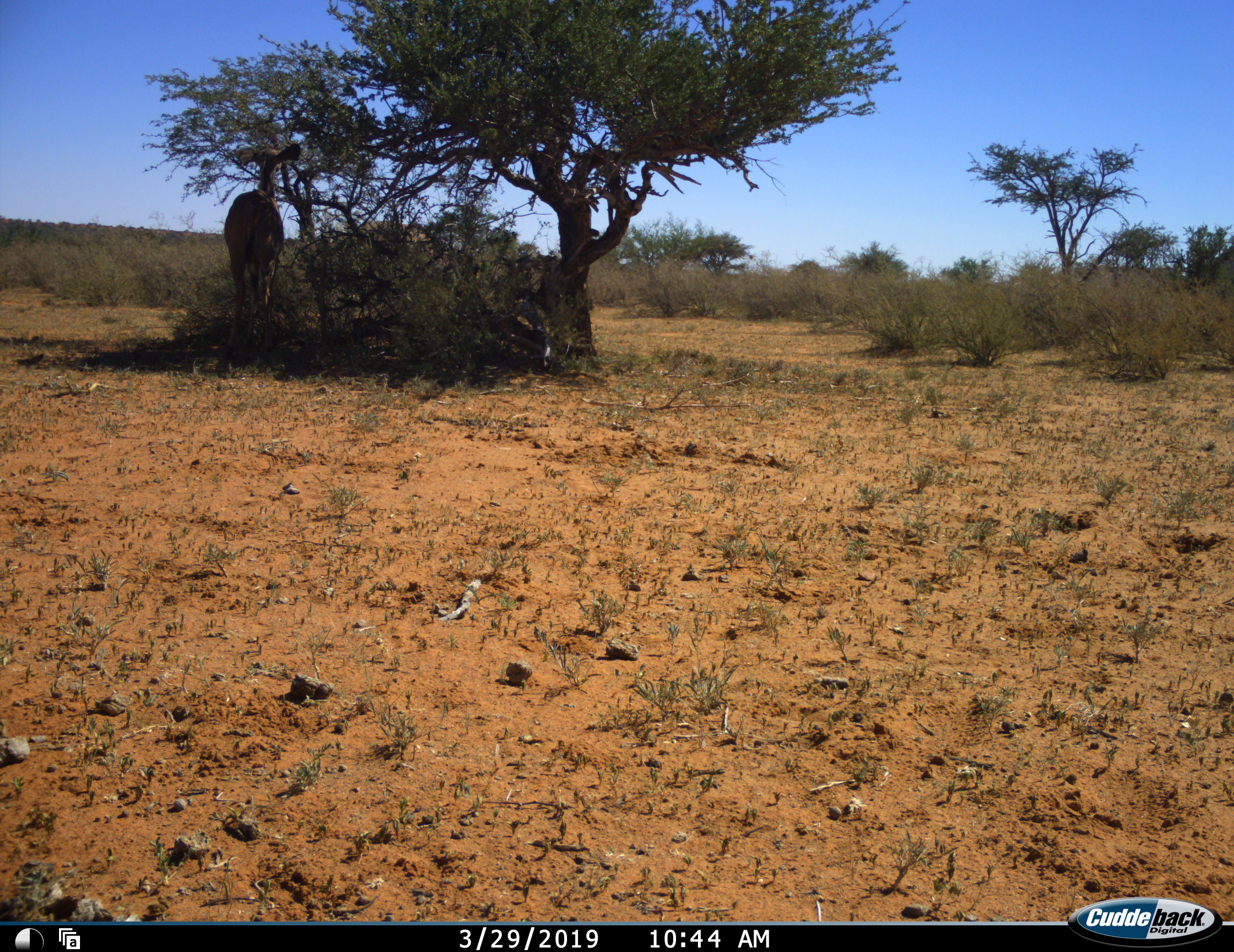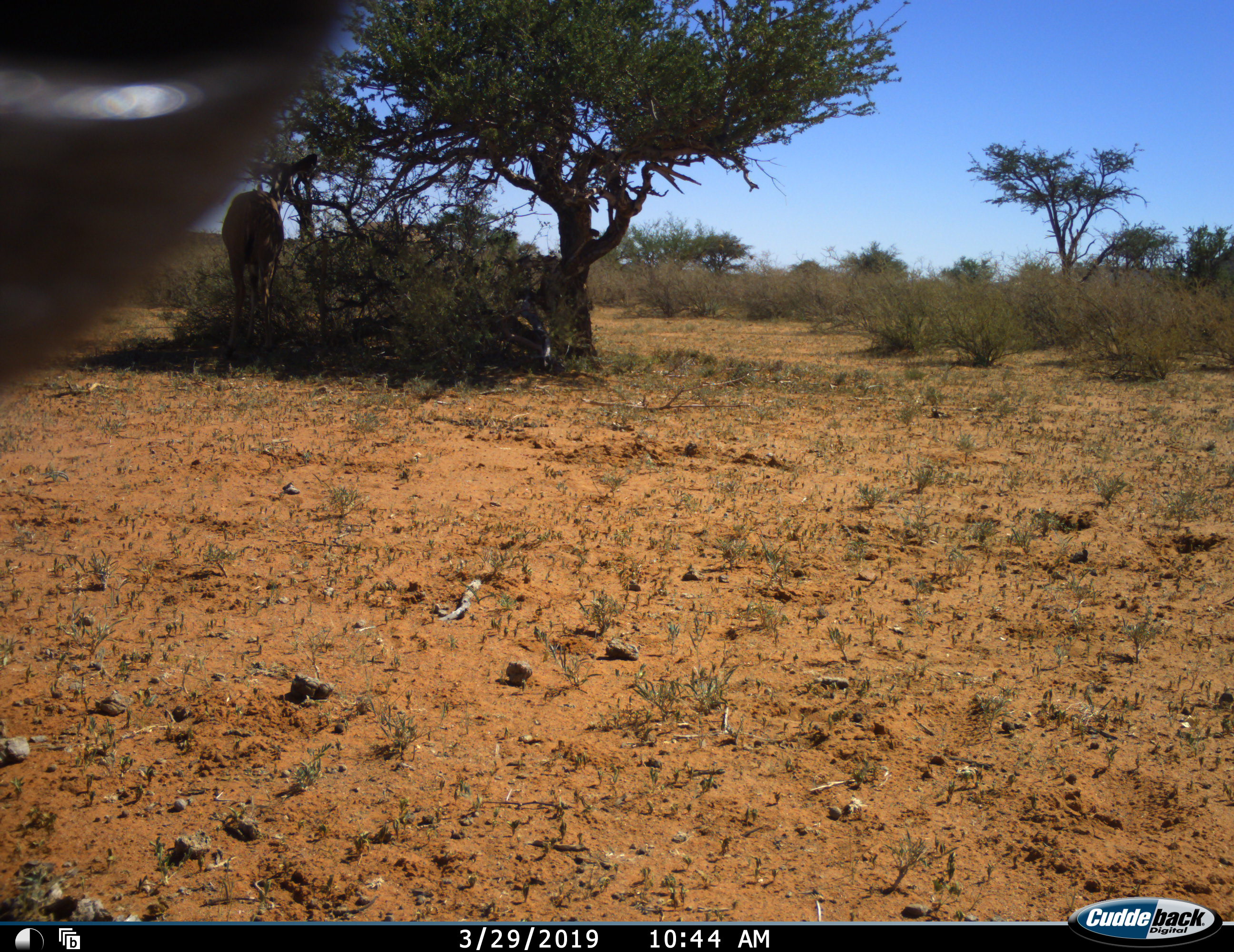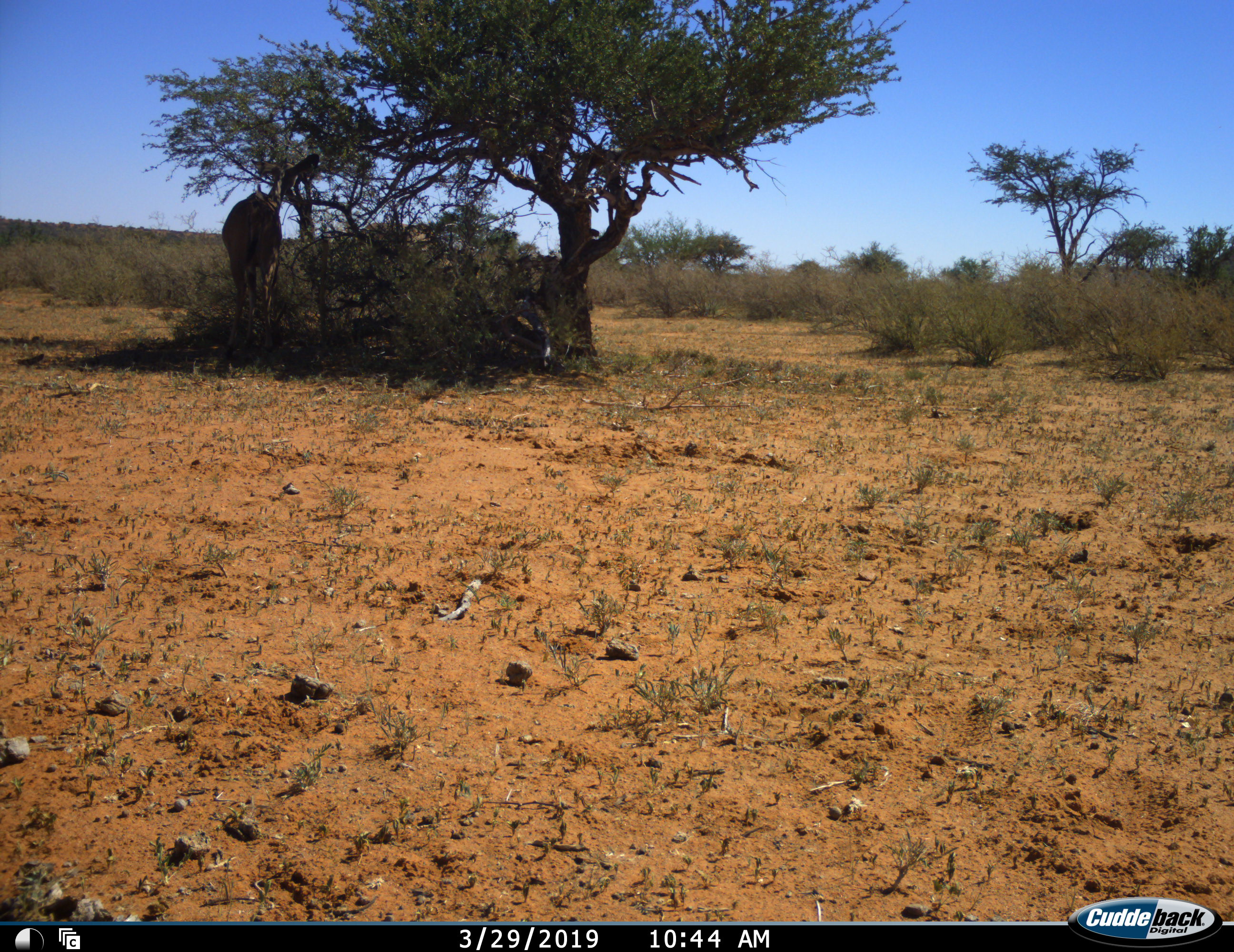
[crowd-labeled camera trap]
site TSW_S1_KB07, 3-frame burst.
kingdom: Animalia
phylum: Chordata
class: Mammalia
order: Artiodactyla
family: Bovidae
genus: Tragelaphus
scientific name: Tragelaphus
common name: kudu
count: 2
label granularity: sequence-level